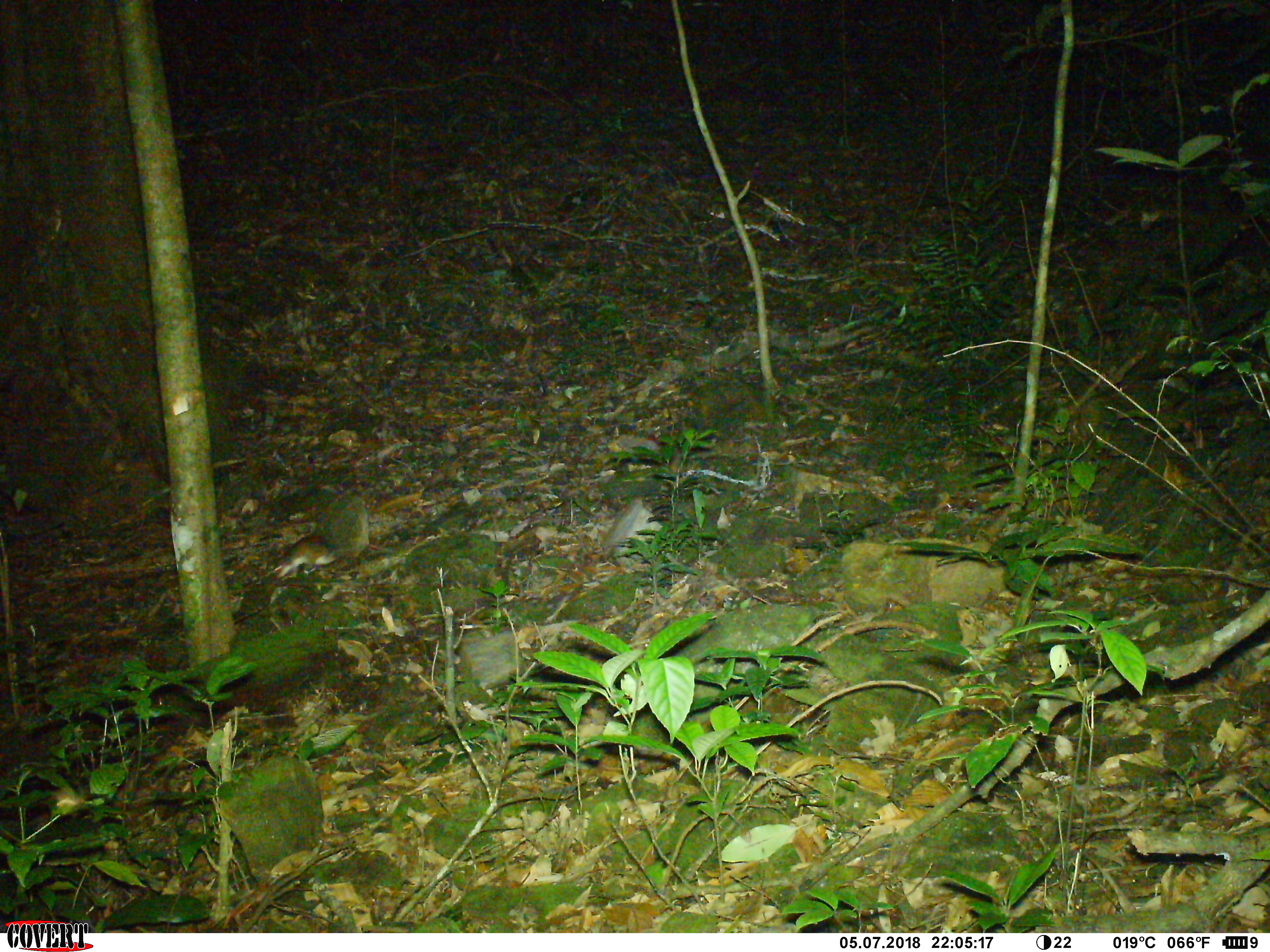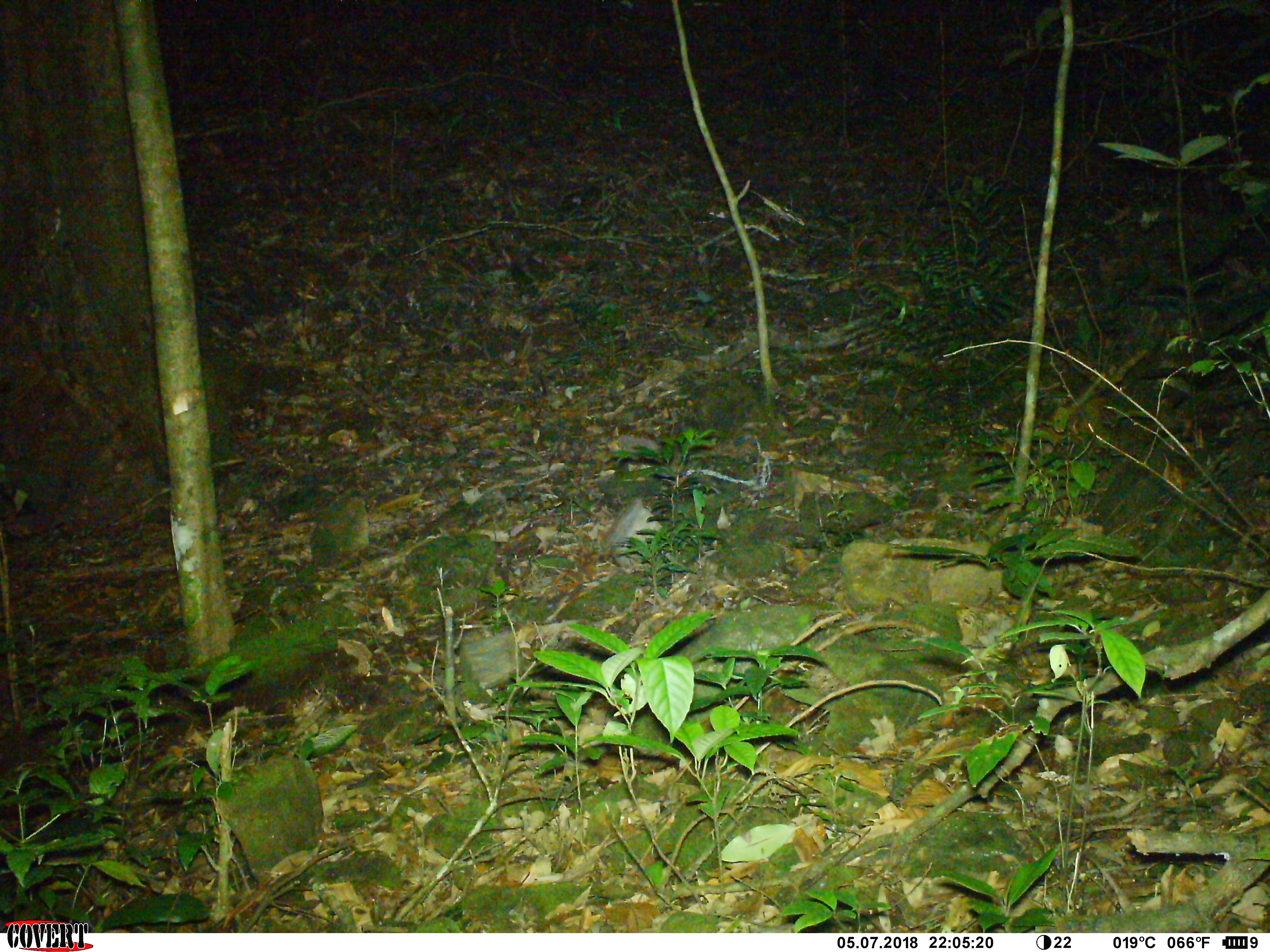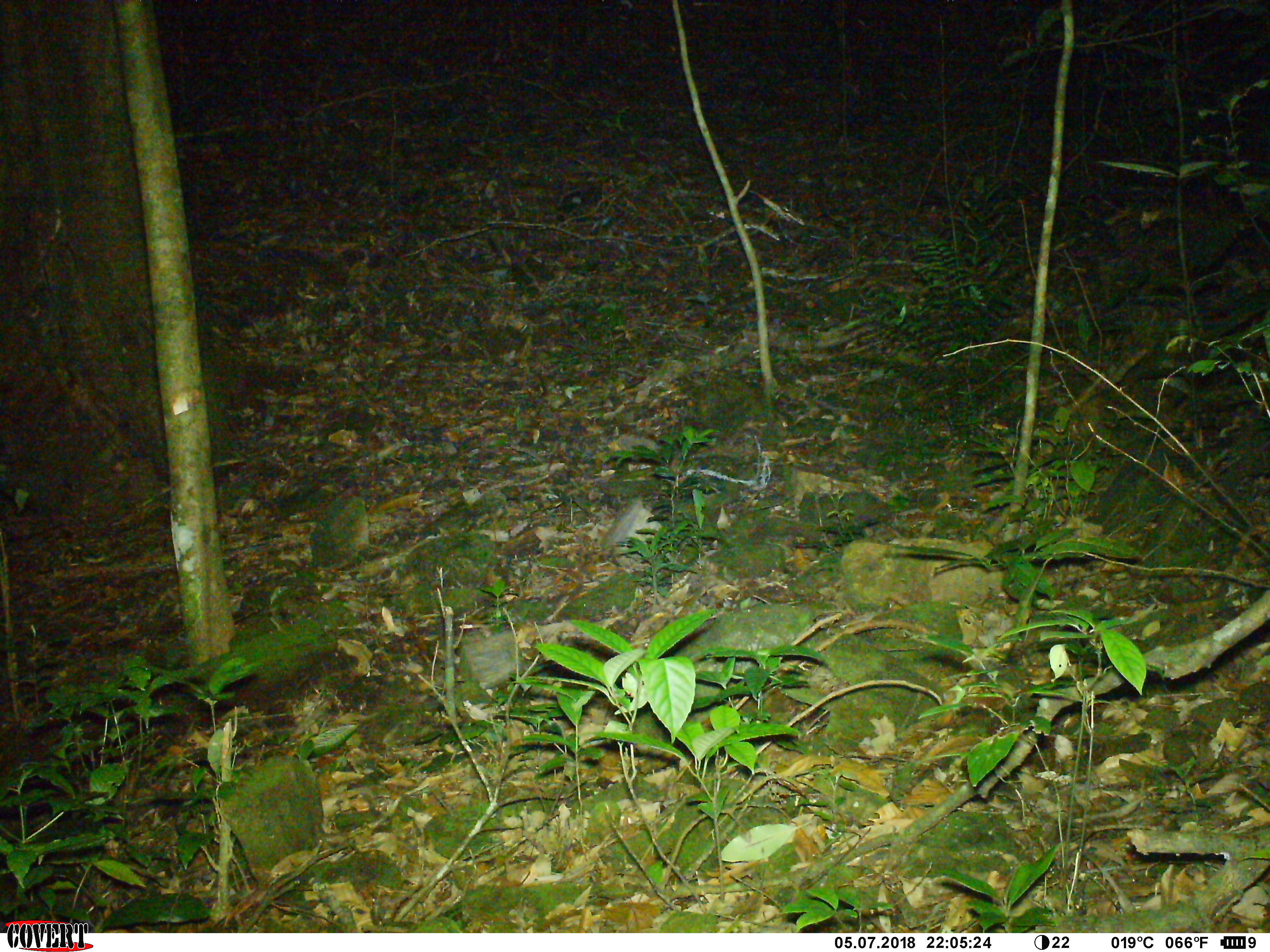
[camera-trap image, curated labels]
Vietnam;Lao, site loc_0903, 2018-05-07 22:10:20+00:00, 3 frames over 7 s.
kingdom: Animalia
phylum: Chordata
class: Mammalia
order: Rodentia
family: Muridae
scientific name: Muridae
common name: old-world mice and rats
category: unidentified murid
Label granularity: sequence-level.